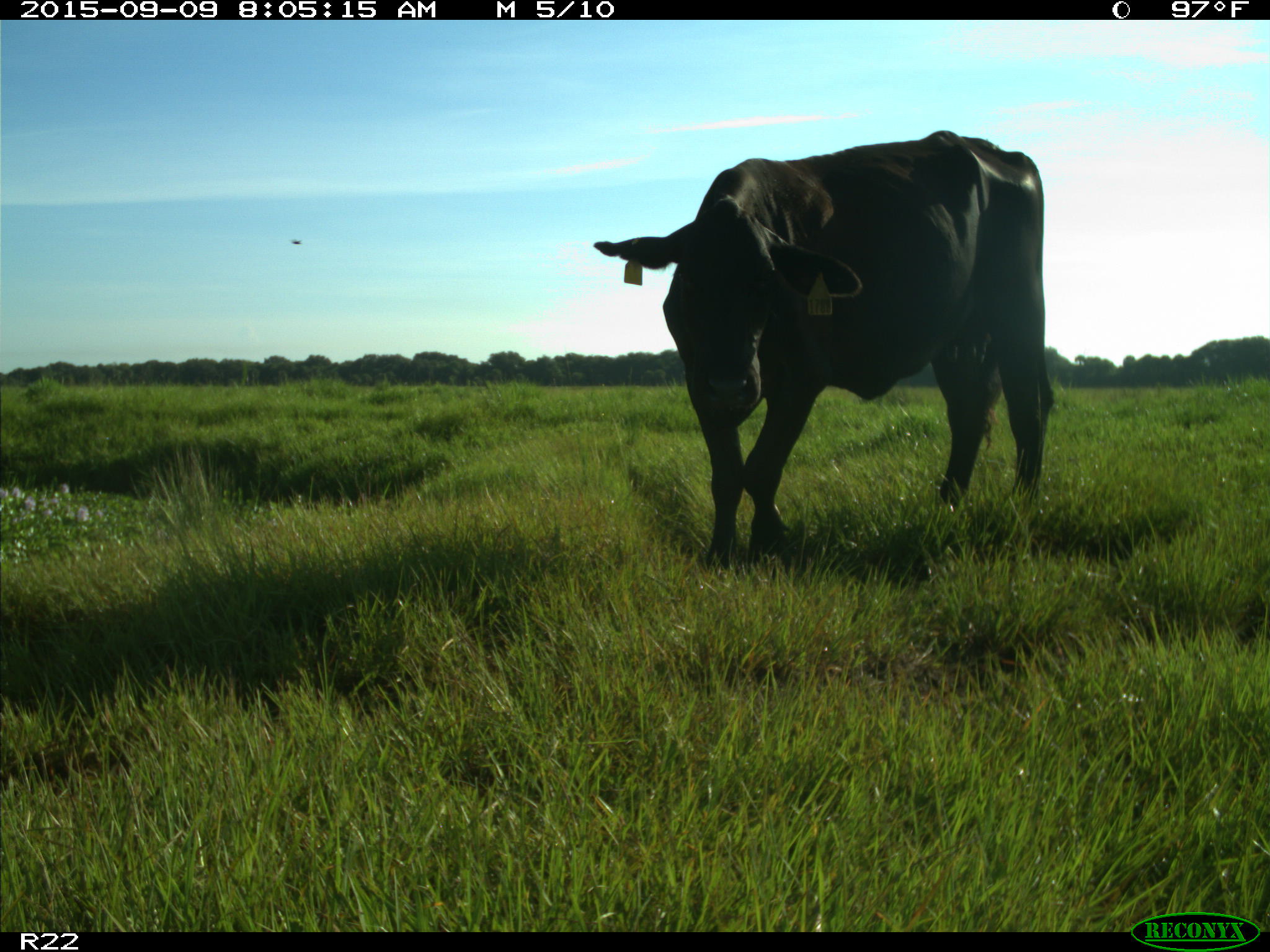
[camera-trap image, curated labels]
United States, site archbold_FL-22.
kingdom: Animalia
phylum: Chordata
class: Mammalia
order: Artiodactyla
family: Bovidae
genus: Bos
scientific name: Bos taurus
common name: domestic cow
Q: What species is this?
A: Bos taurus (domestic cow).